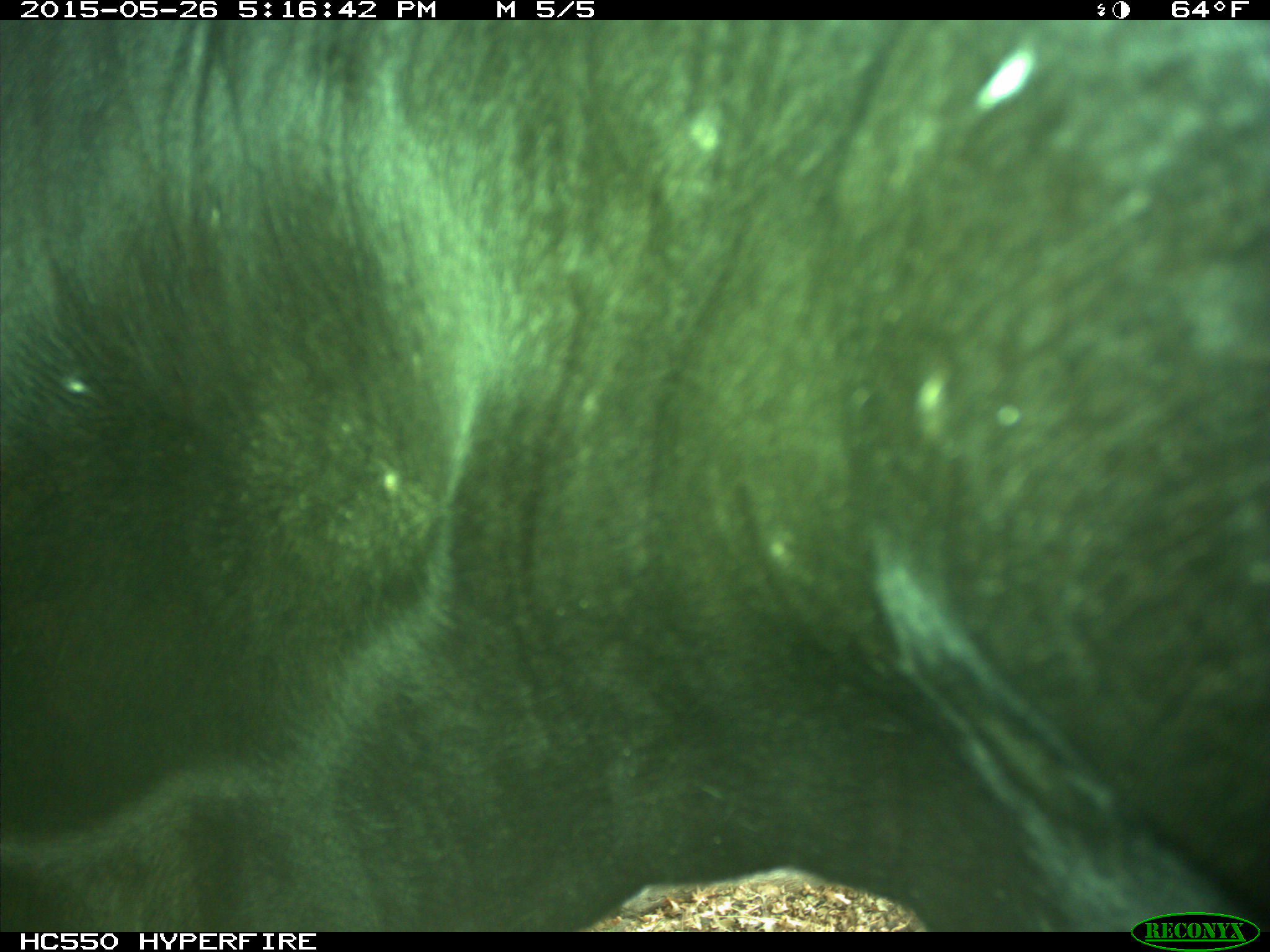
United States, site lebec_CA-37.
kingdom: Animalia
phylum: Chordata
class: Mammalia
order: Artiodactyla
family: Bovidae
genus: Bos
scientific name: Bos taurus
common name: domestic cow